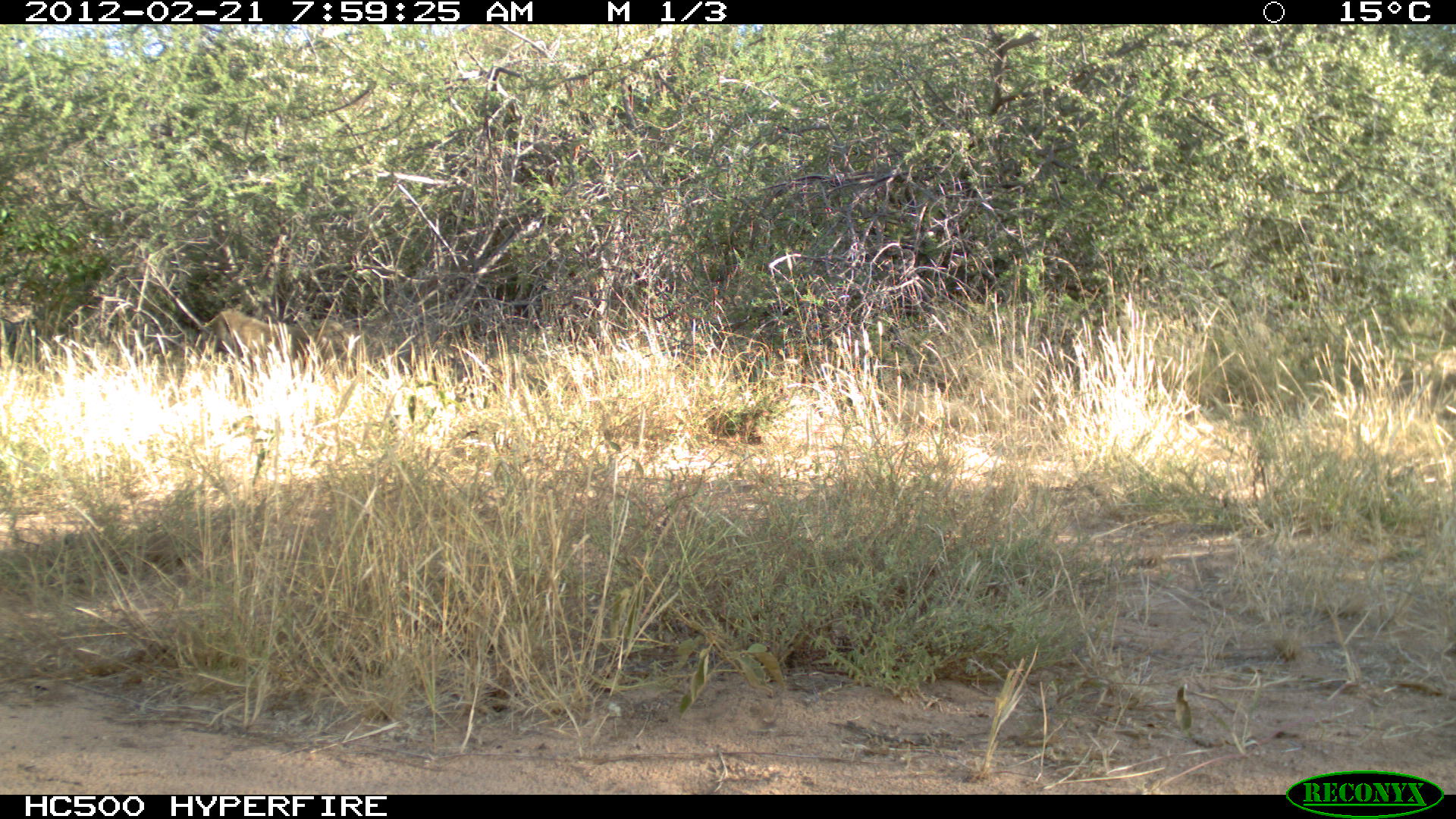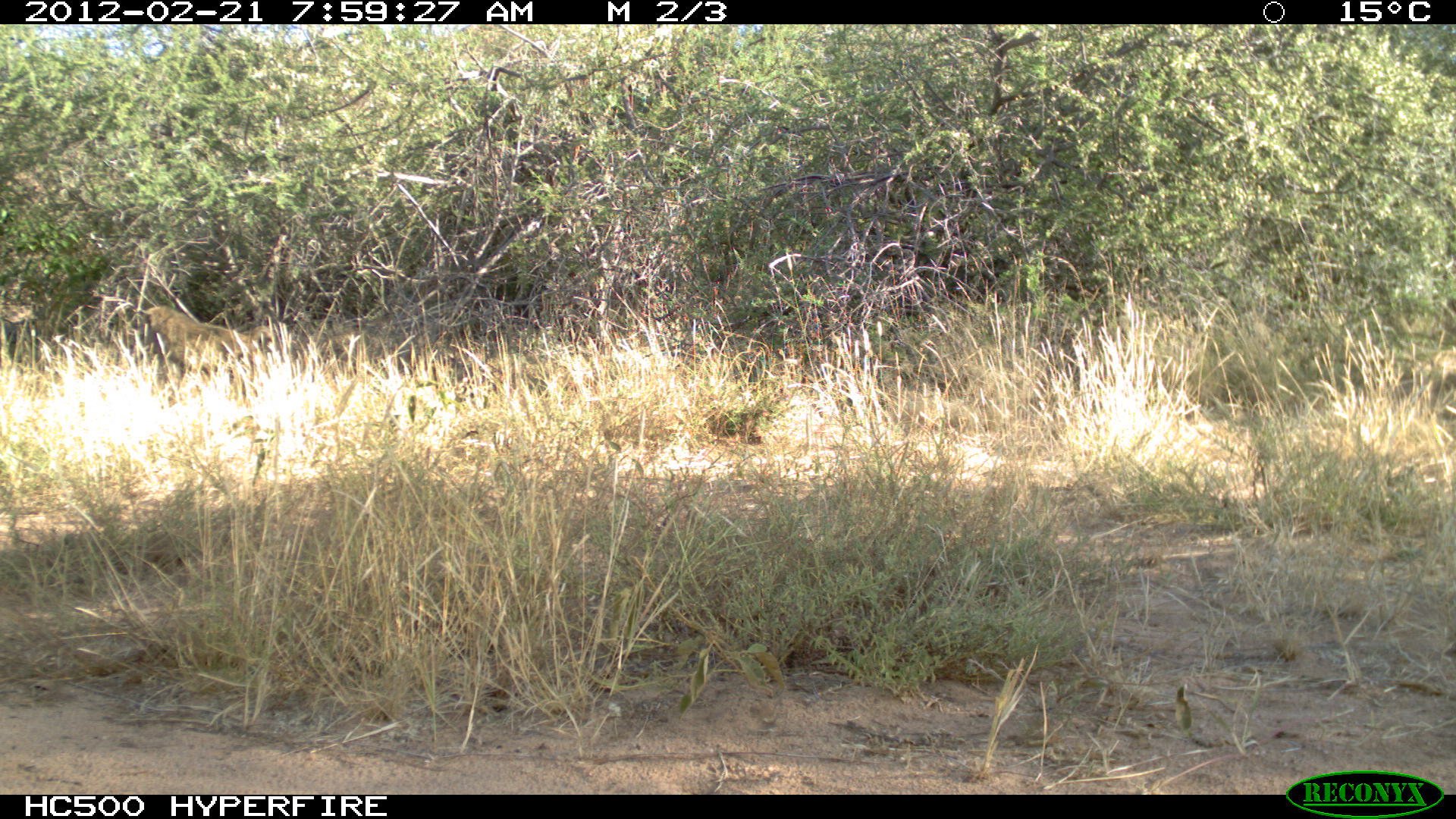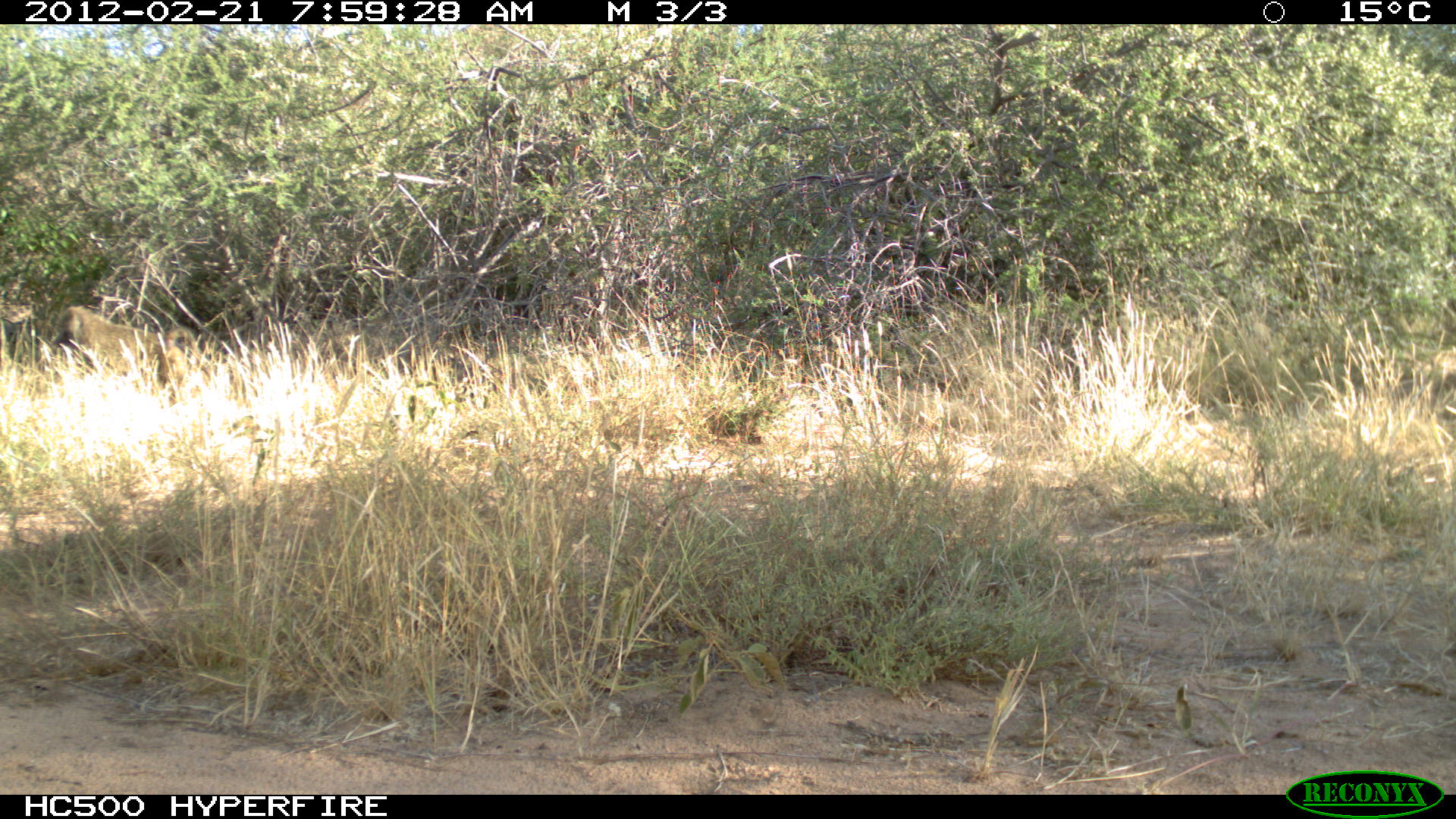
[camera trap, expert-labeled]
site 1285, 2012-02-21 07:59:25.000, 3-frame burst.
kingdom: Animalia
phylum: Chordata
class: Mammalia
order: Primates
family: Cercopithecidae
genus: Papio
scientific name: Papio anubis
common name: olive baboon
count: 1